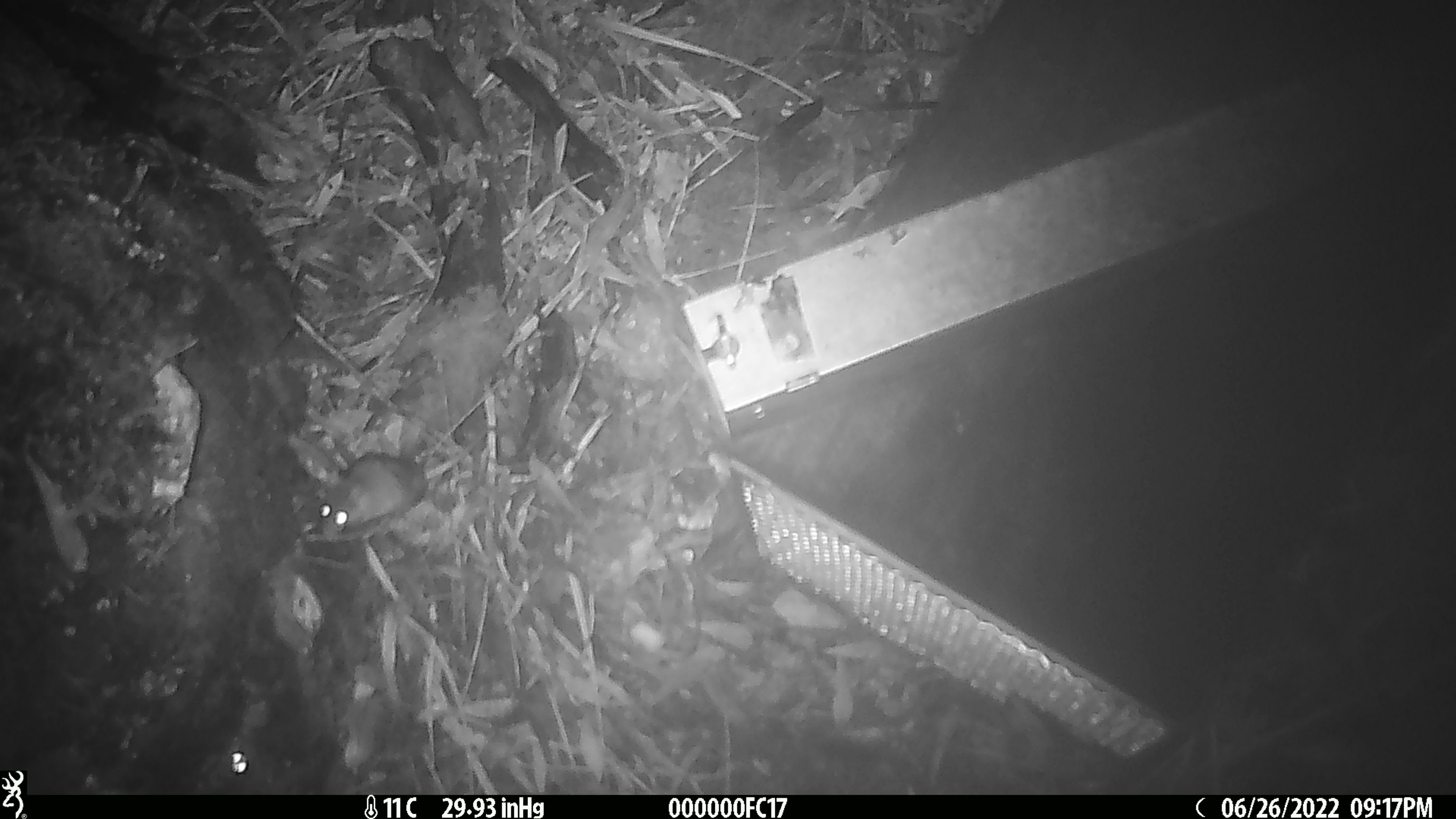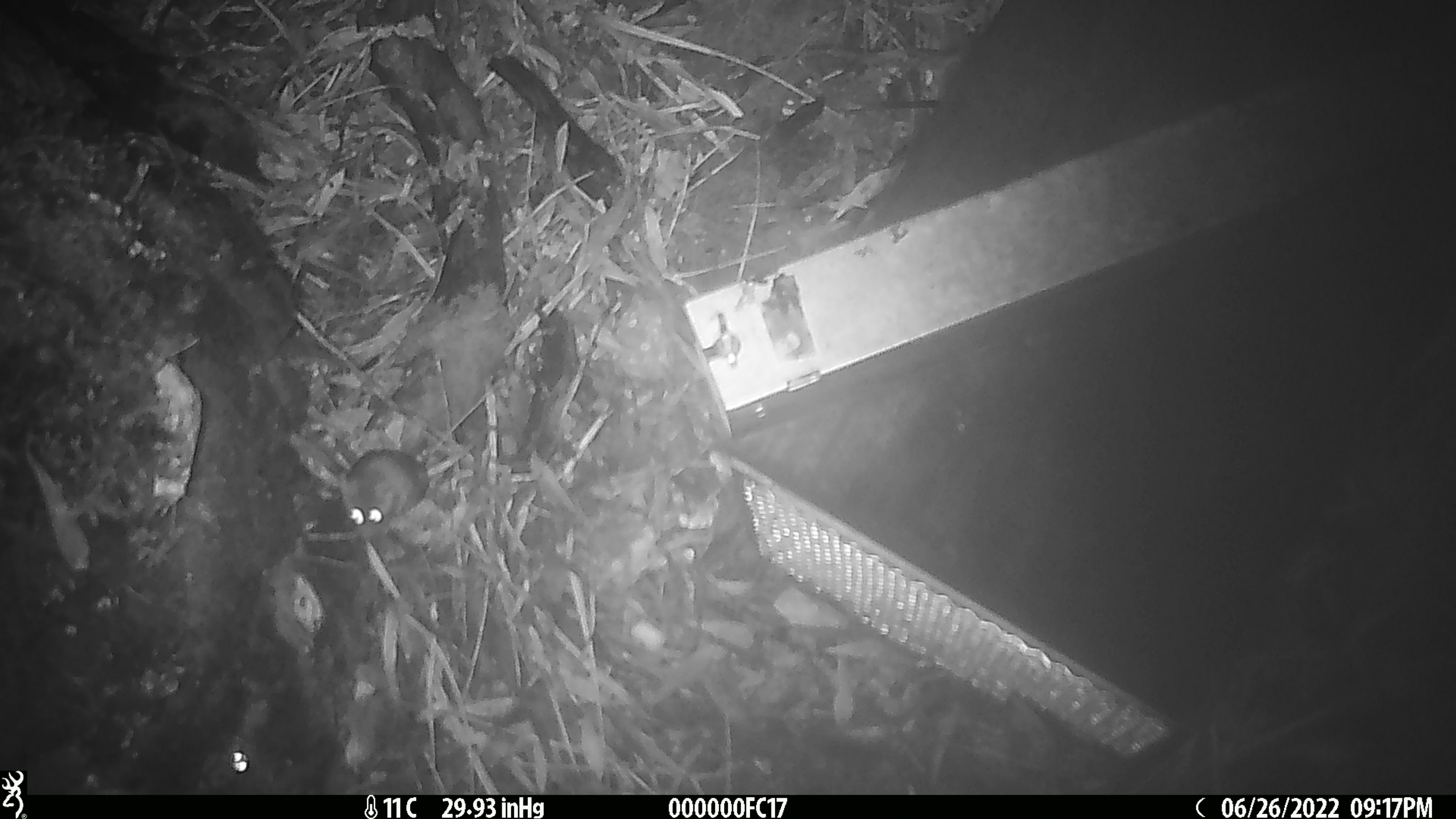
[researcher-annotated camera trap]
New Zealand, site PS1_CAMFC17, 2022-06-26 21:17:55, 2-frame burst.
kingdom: Animalia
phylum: Chordata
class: Mammalia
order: Rodentia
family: Muridae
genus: Mus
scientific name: Mus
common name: mouse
Mouse (Mus).